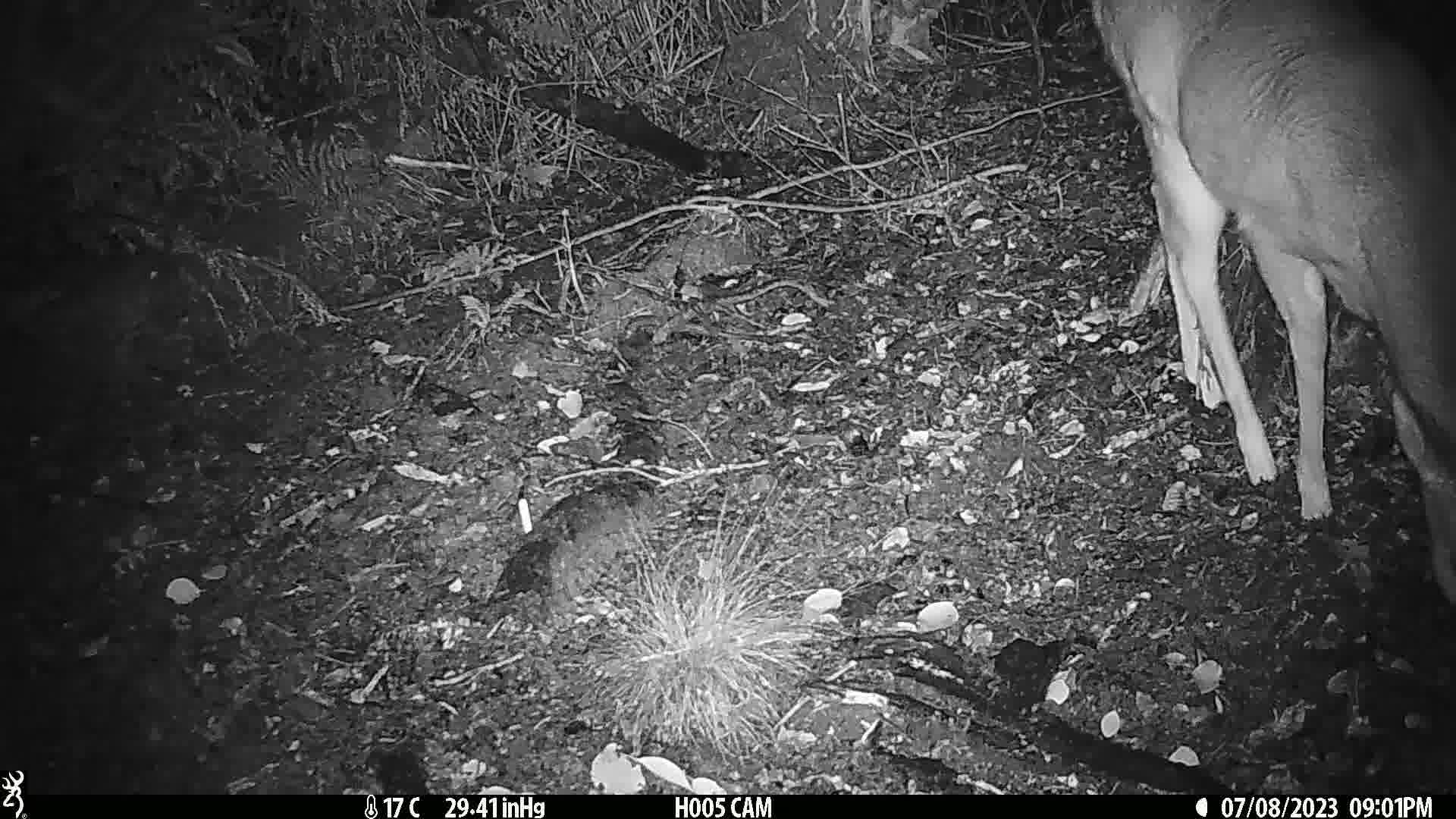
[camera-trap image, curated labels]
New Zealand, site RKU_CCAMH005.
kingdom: Animalia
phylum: Chordata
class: Mammalia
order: Artiodactyla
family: Cervidae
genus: Odocoileus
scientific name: Odocoileus virginianus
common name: white-tailed deer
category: white tailed deer